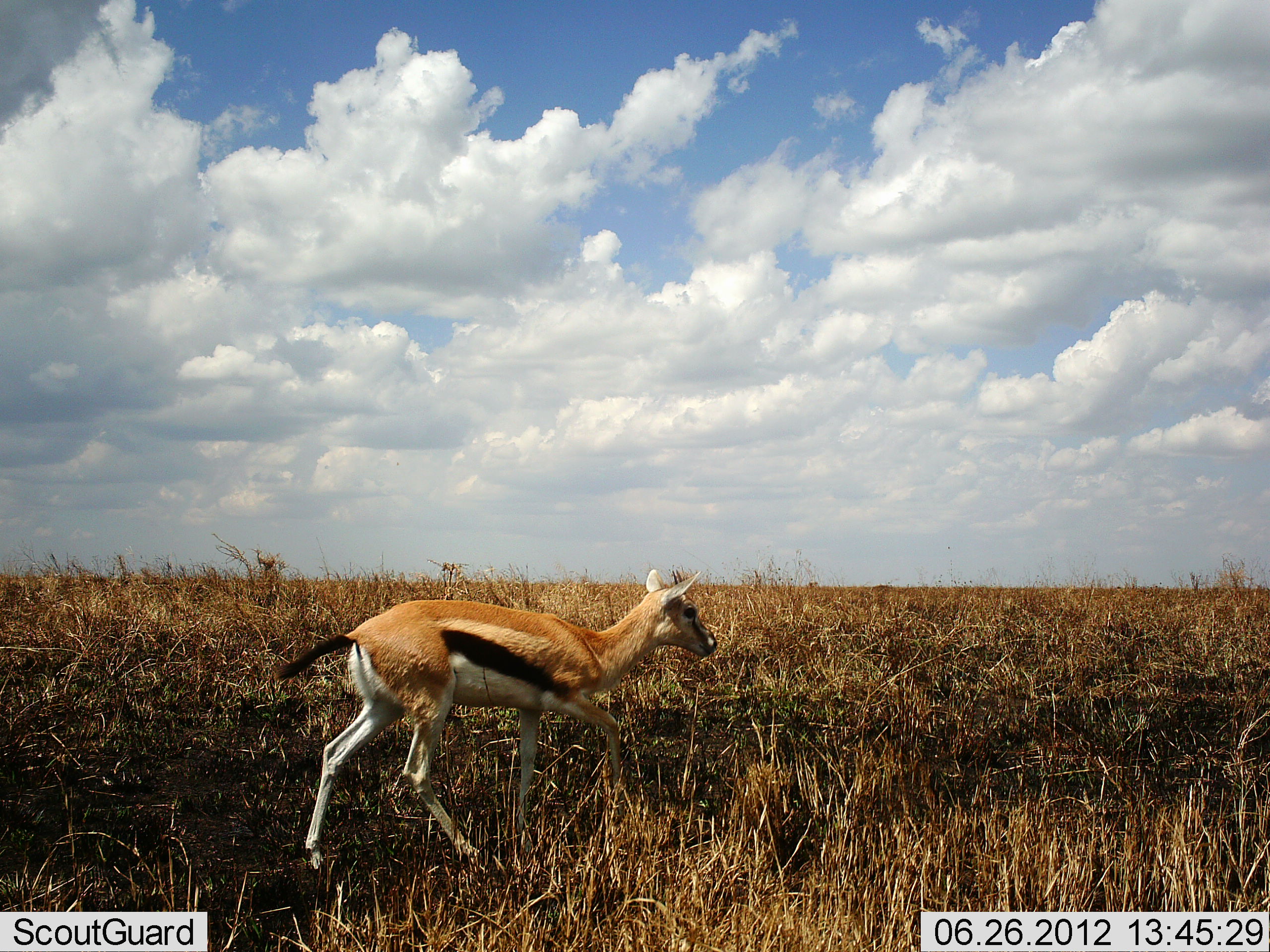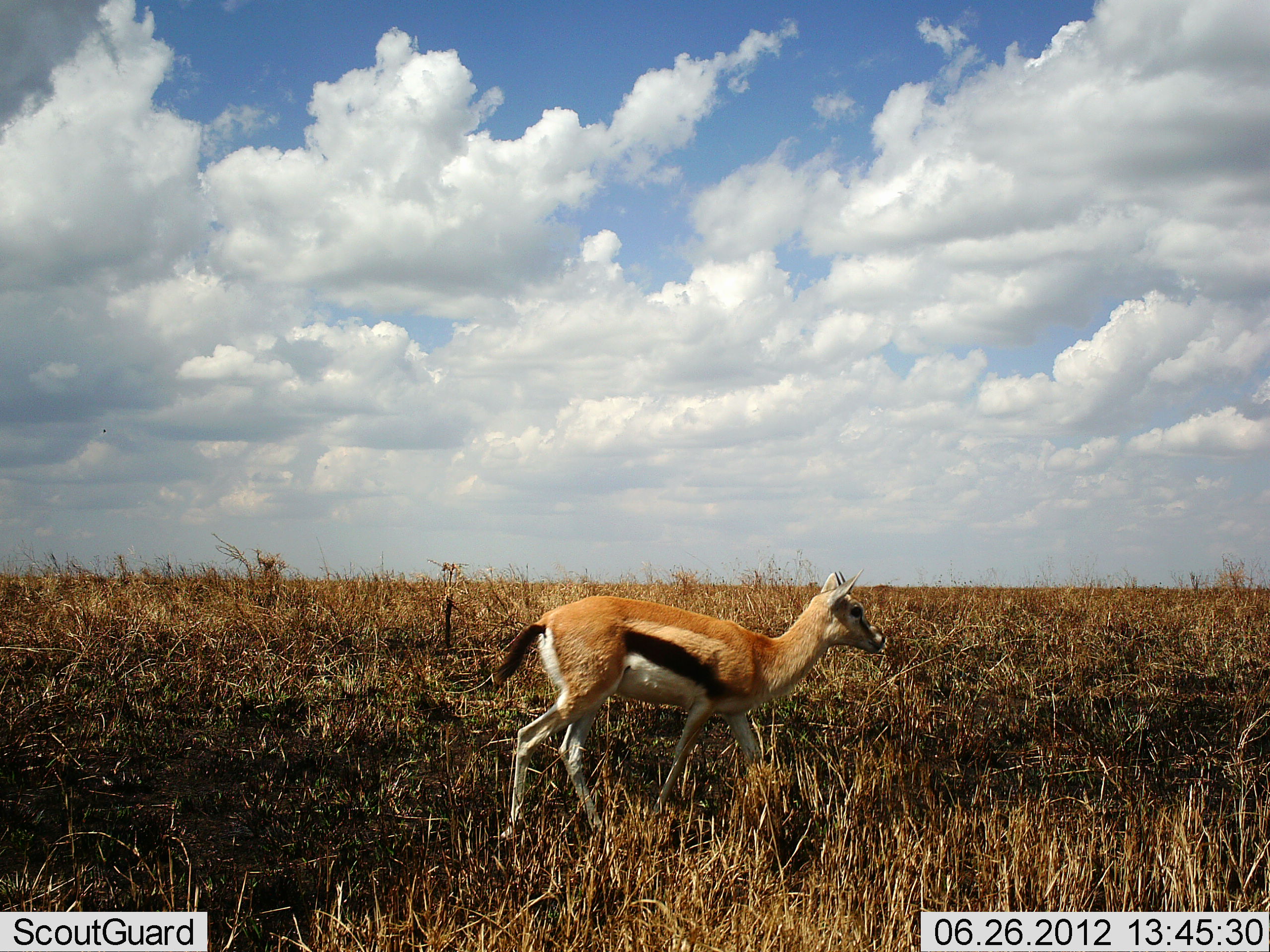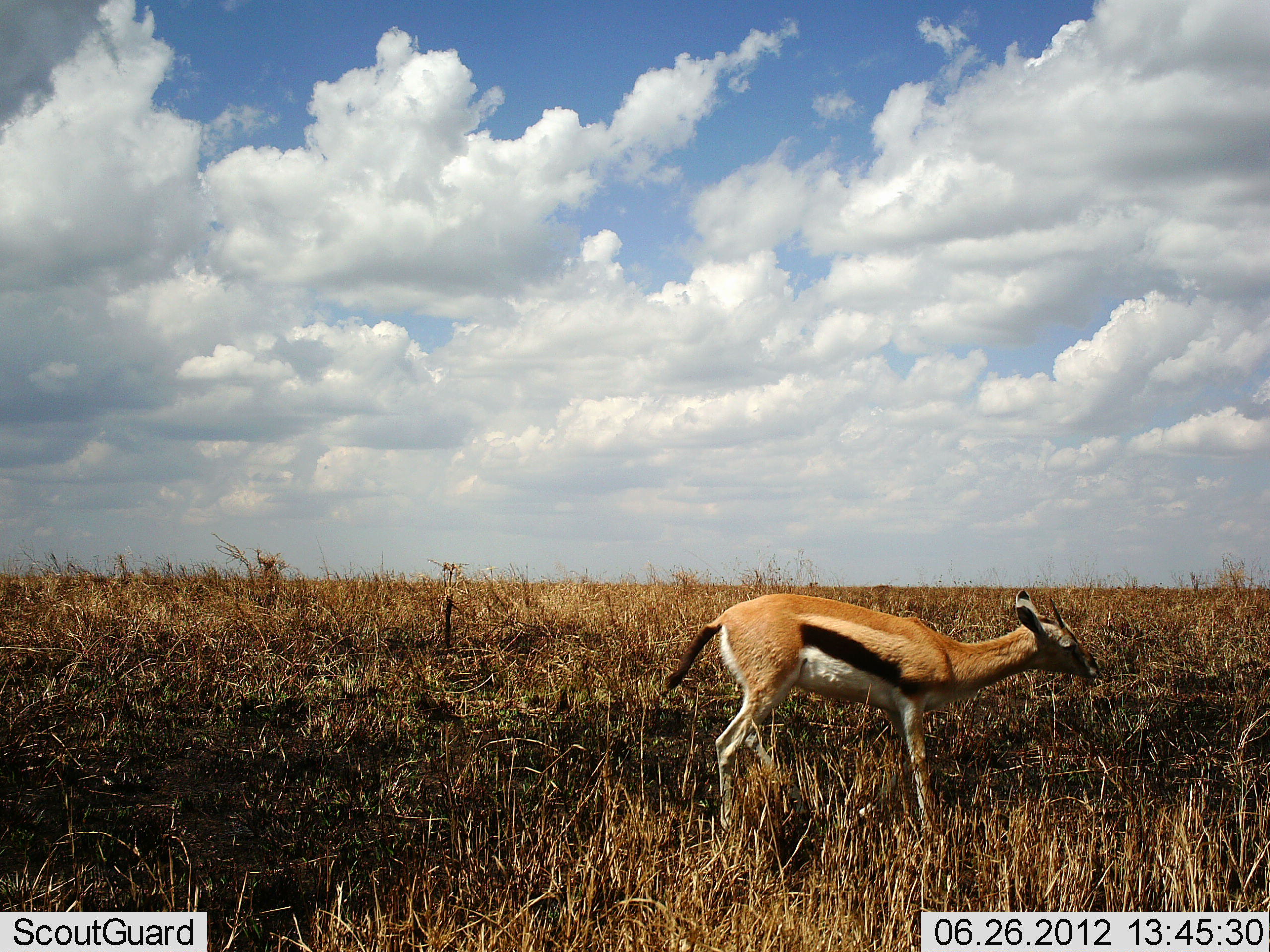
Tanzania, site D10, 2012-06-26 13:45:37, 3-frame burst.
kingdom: Animalia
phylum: Chordata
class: Mammalia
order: Artiodactyla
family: Bovidae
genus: Eudorcas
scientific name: Eudorcas thomsonii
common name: thomson's gazelle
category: gazellethomsons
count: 1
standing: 20%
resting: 0%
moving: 90%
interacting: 0%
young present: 20%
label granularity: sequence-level